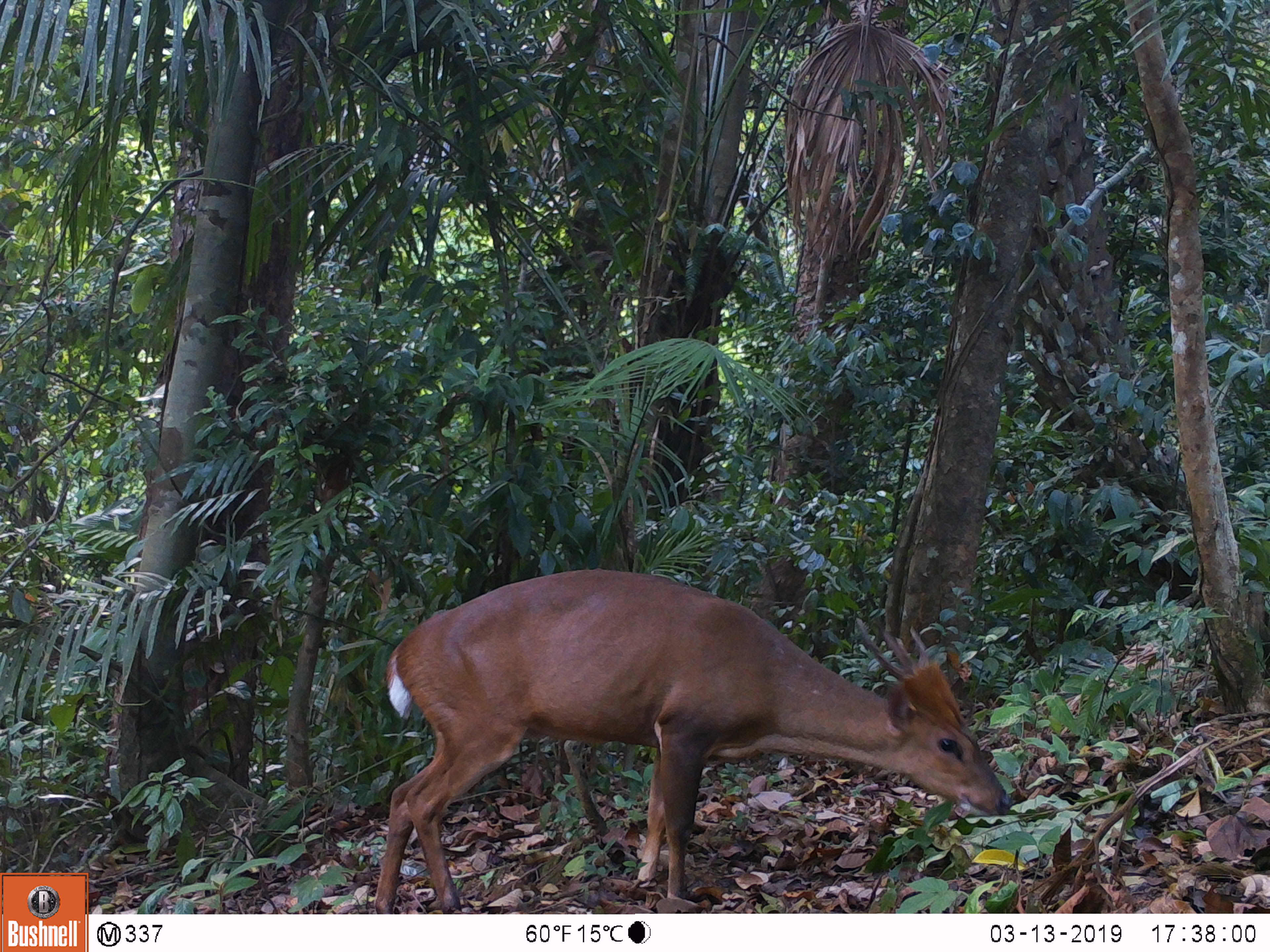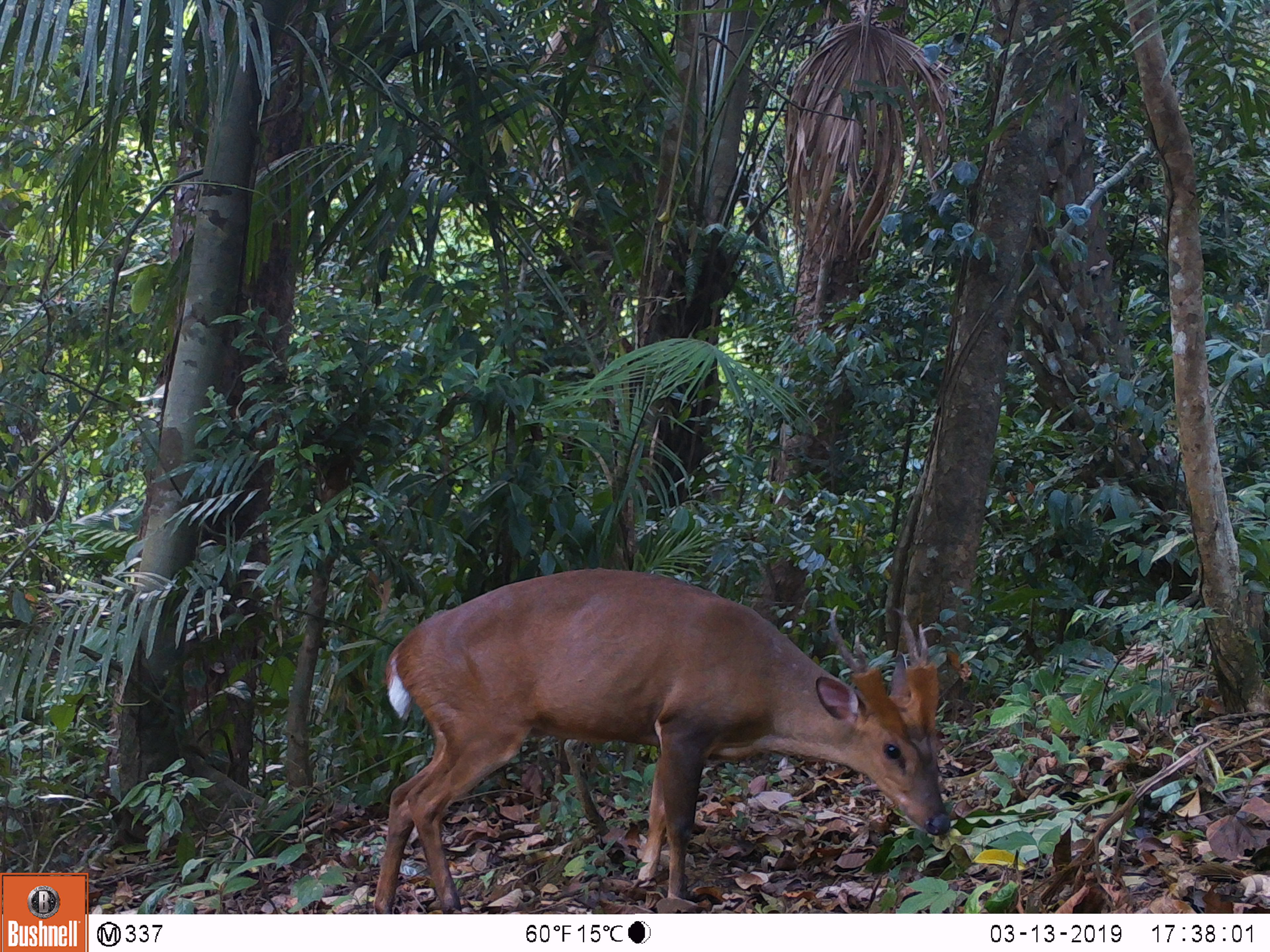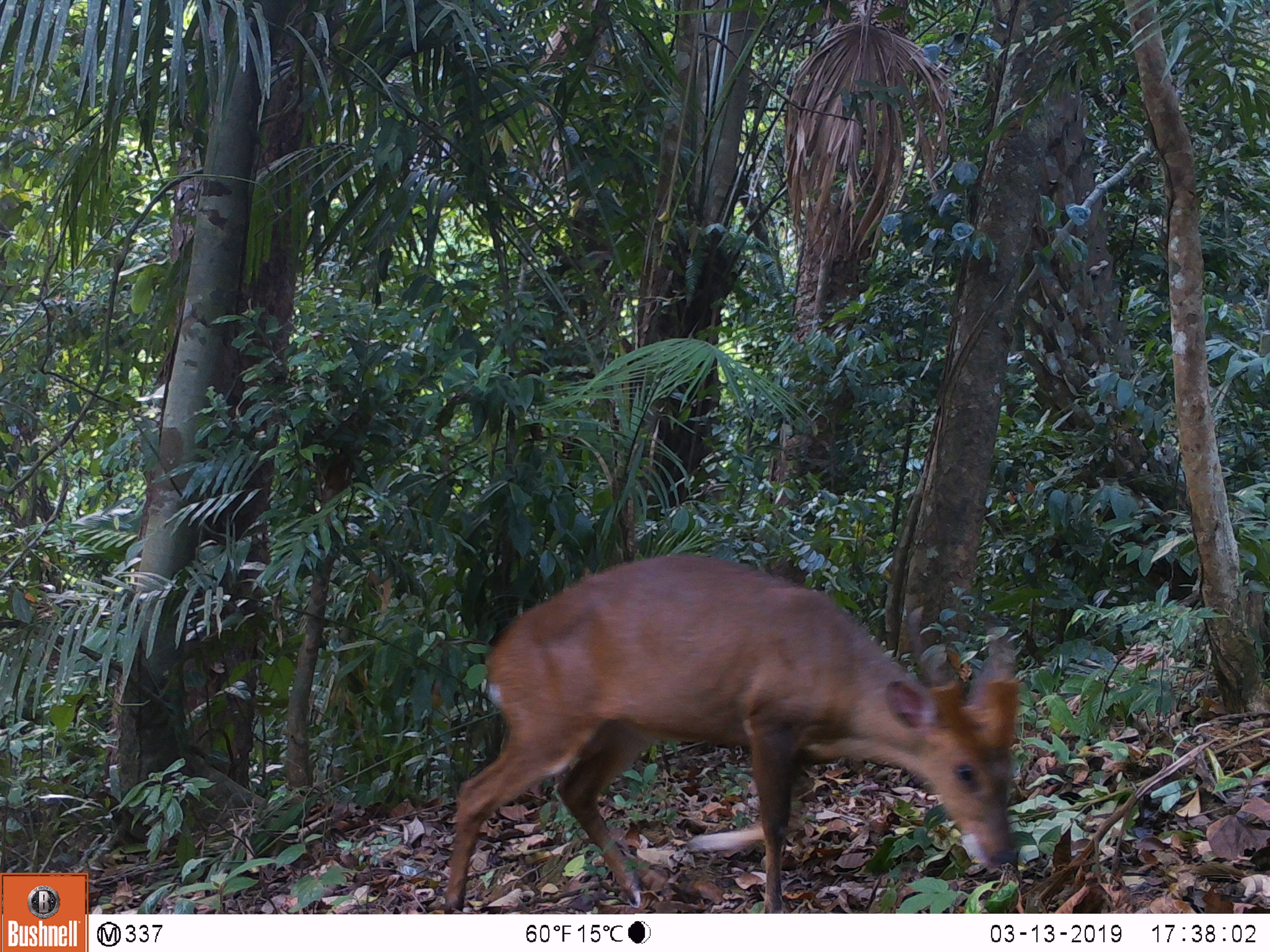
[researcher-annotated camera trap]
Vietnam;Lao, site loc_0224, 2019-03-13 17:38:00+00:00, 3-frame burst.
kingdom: Animalia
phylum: Chordata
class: Mammalia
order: Artiodactyla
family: Cervidae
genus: Muntiacus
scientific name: Muntiacus vuquangensis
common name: large-antlered muntjac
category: large antlered muntjac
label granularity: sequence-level